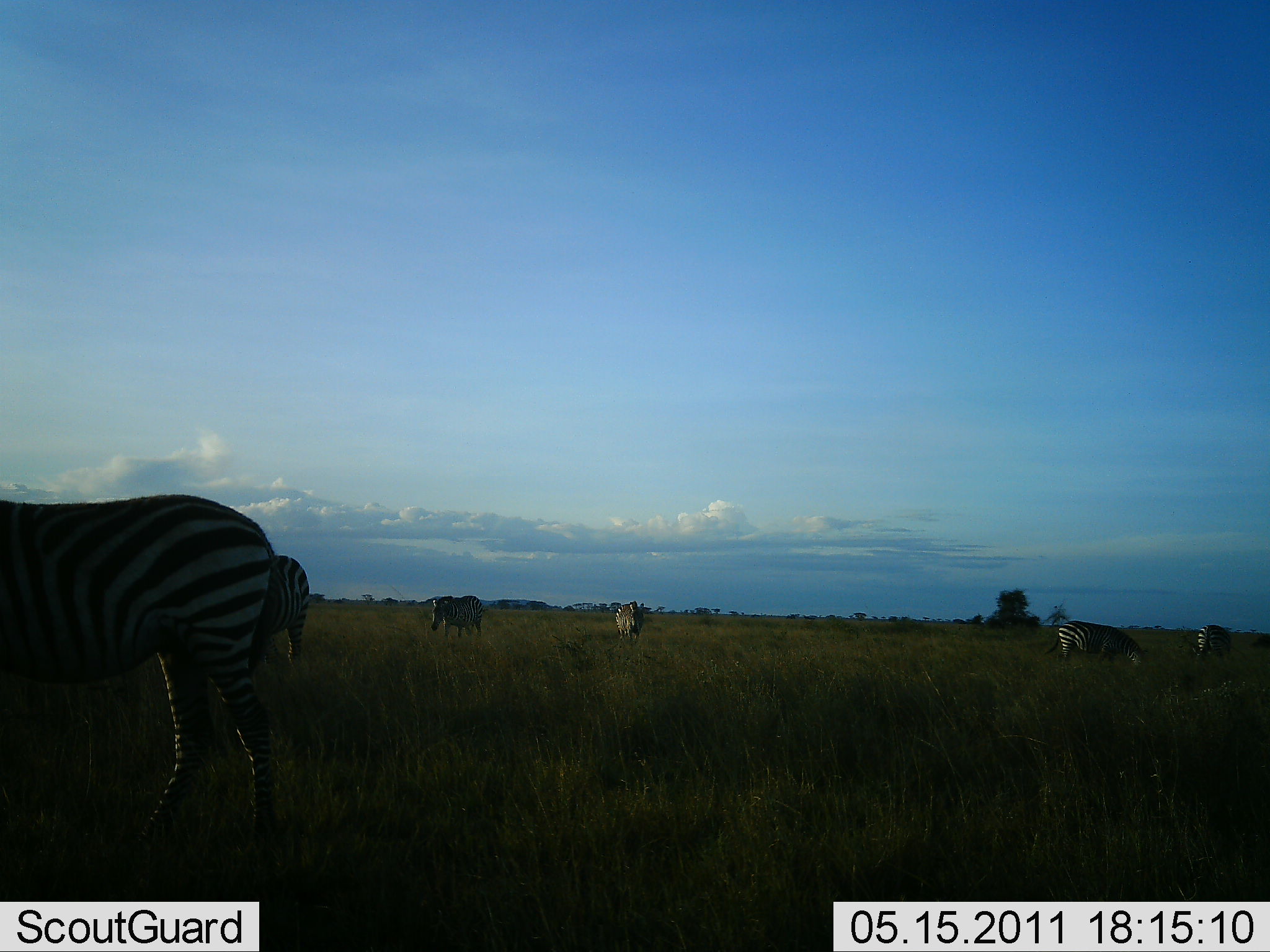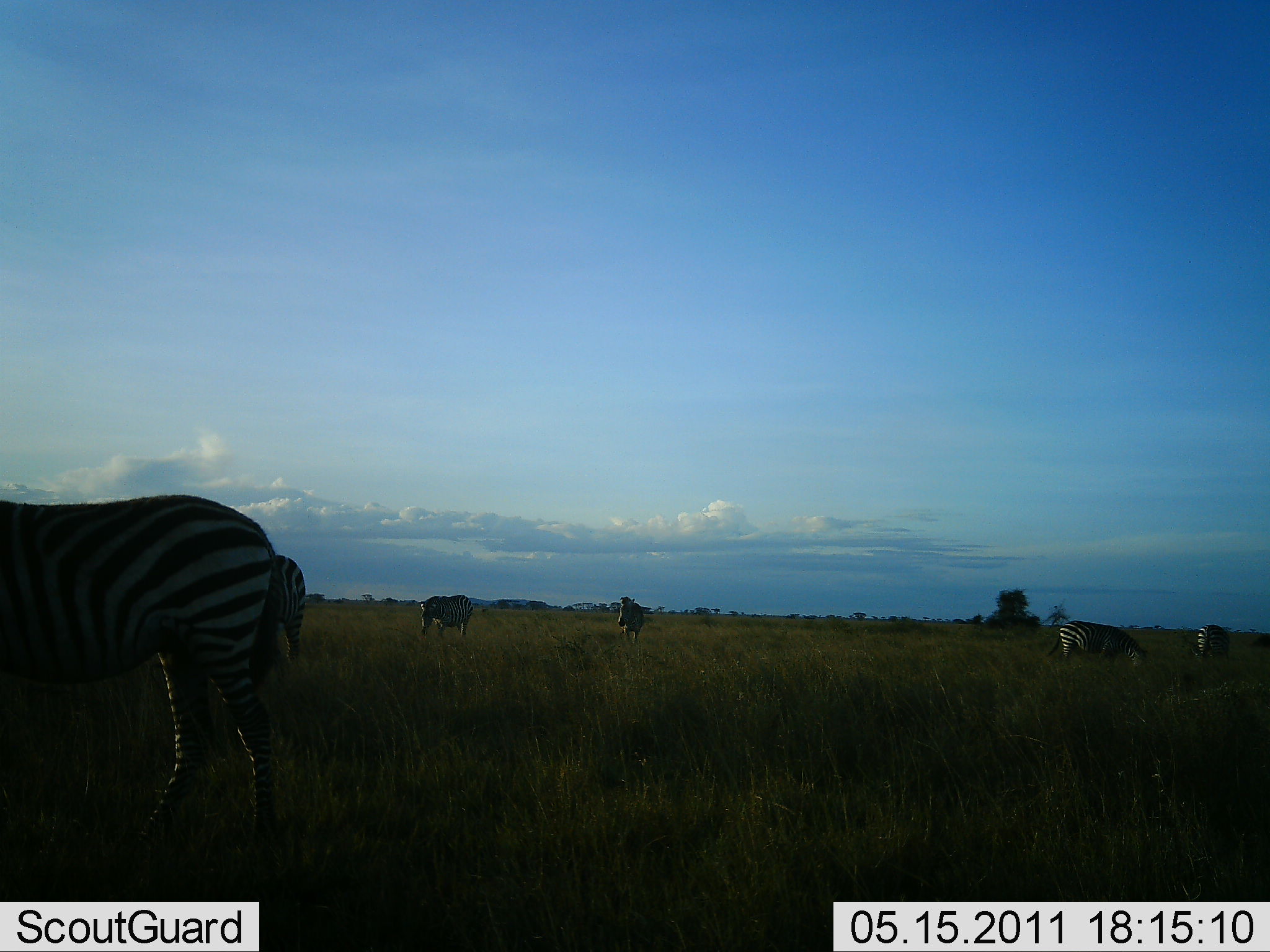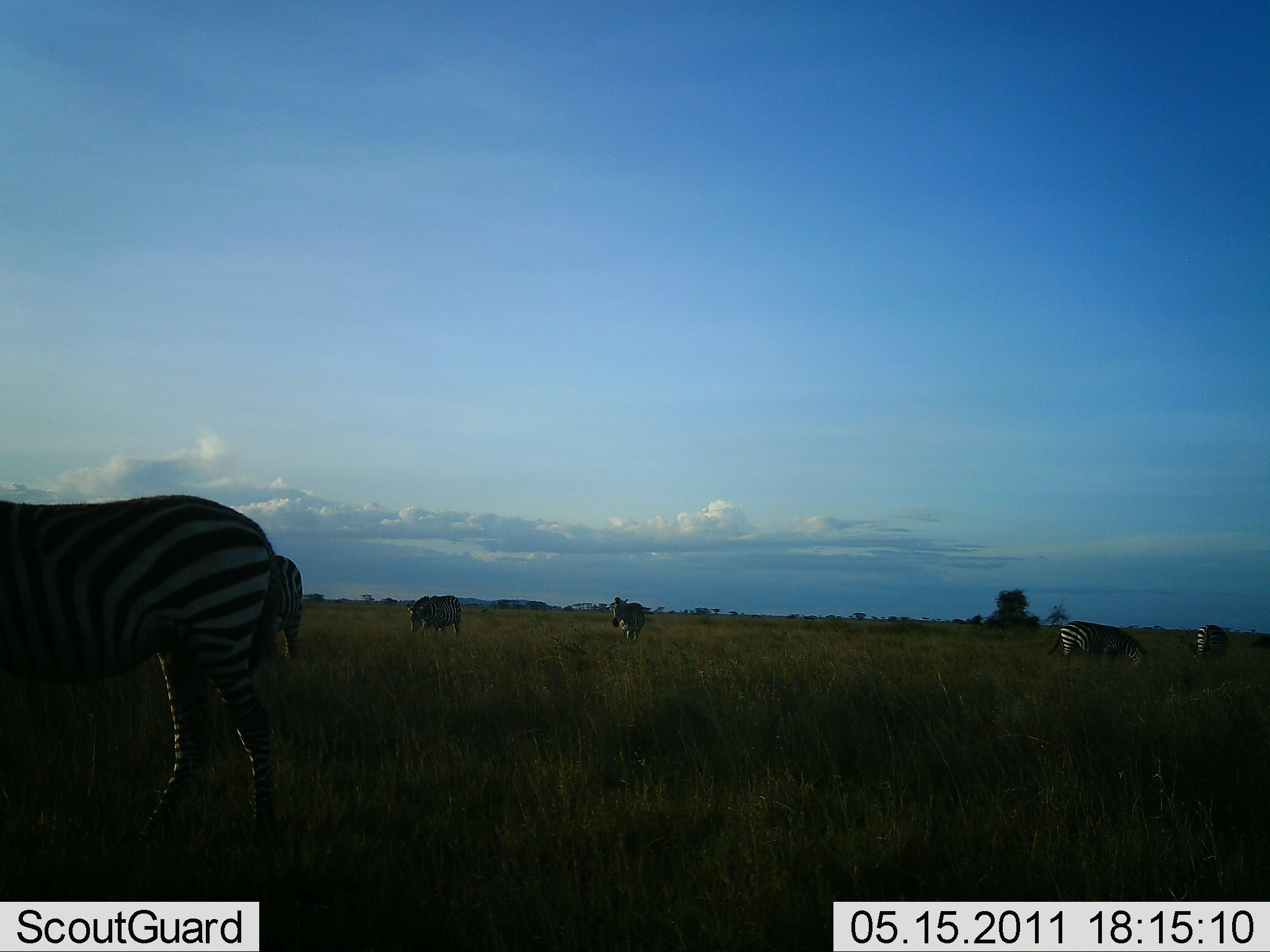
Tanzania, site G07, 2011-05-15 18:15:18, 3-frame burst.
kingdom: Animalia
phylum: Chordata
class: Mammalia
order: Perissodactyla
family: Equidae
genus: Equus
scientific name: Equus quagga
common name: plains zebra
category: zebra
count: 6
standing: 50%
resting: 10%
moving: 40%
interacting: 0%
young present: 0%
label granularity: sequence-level